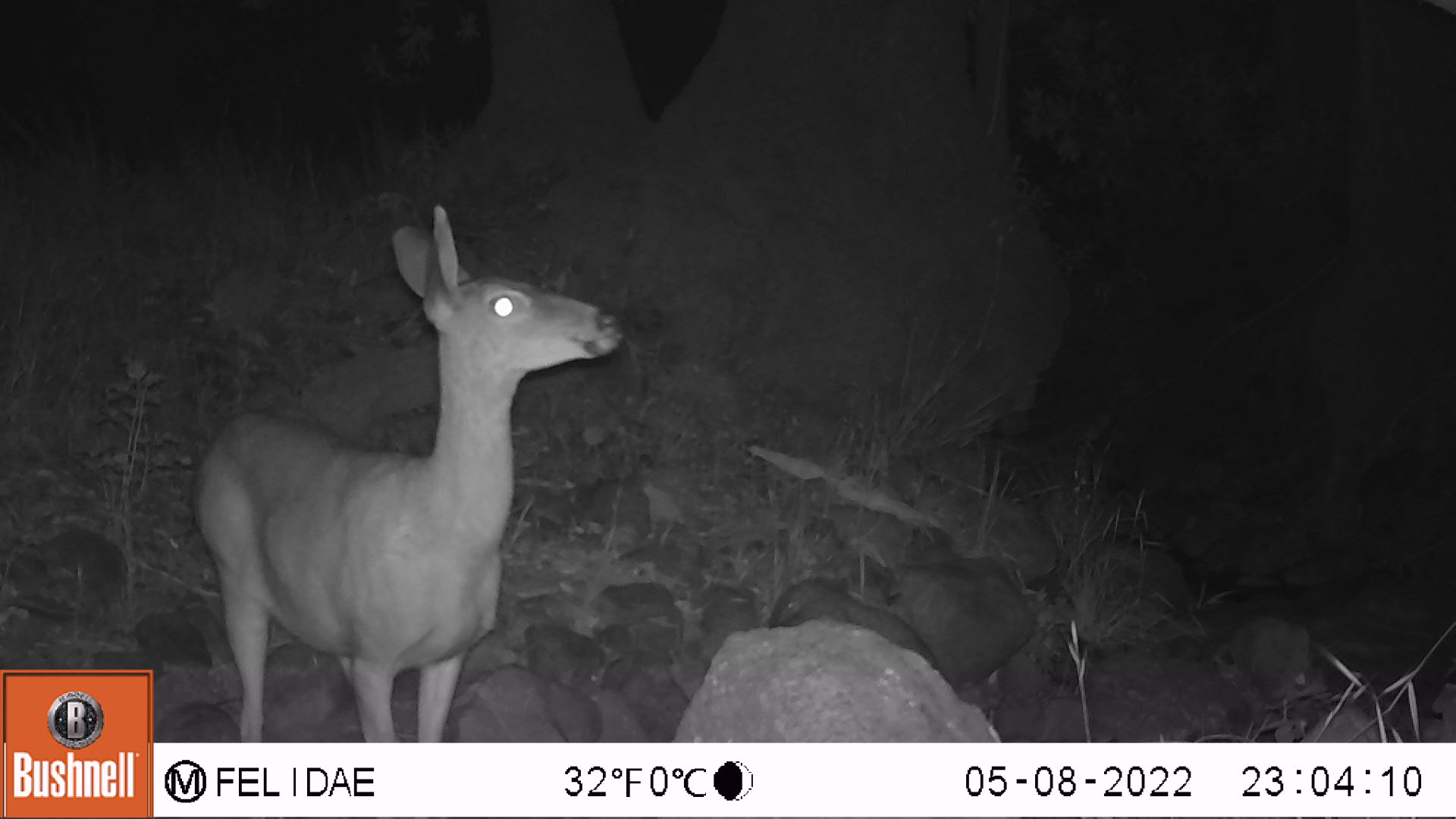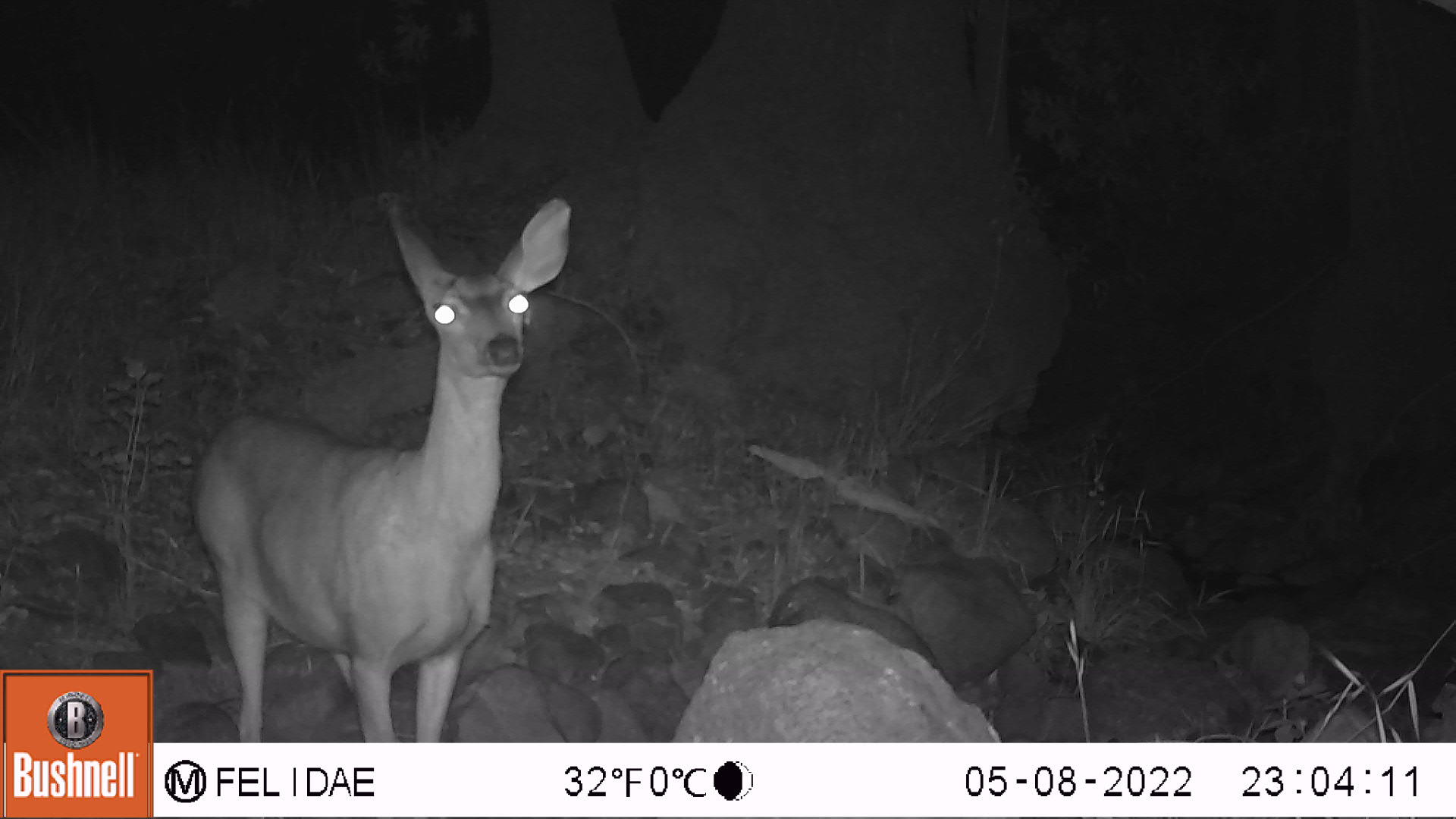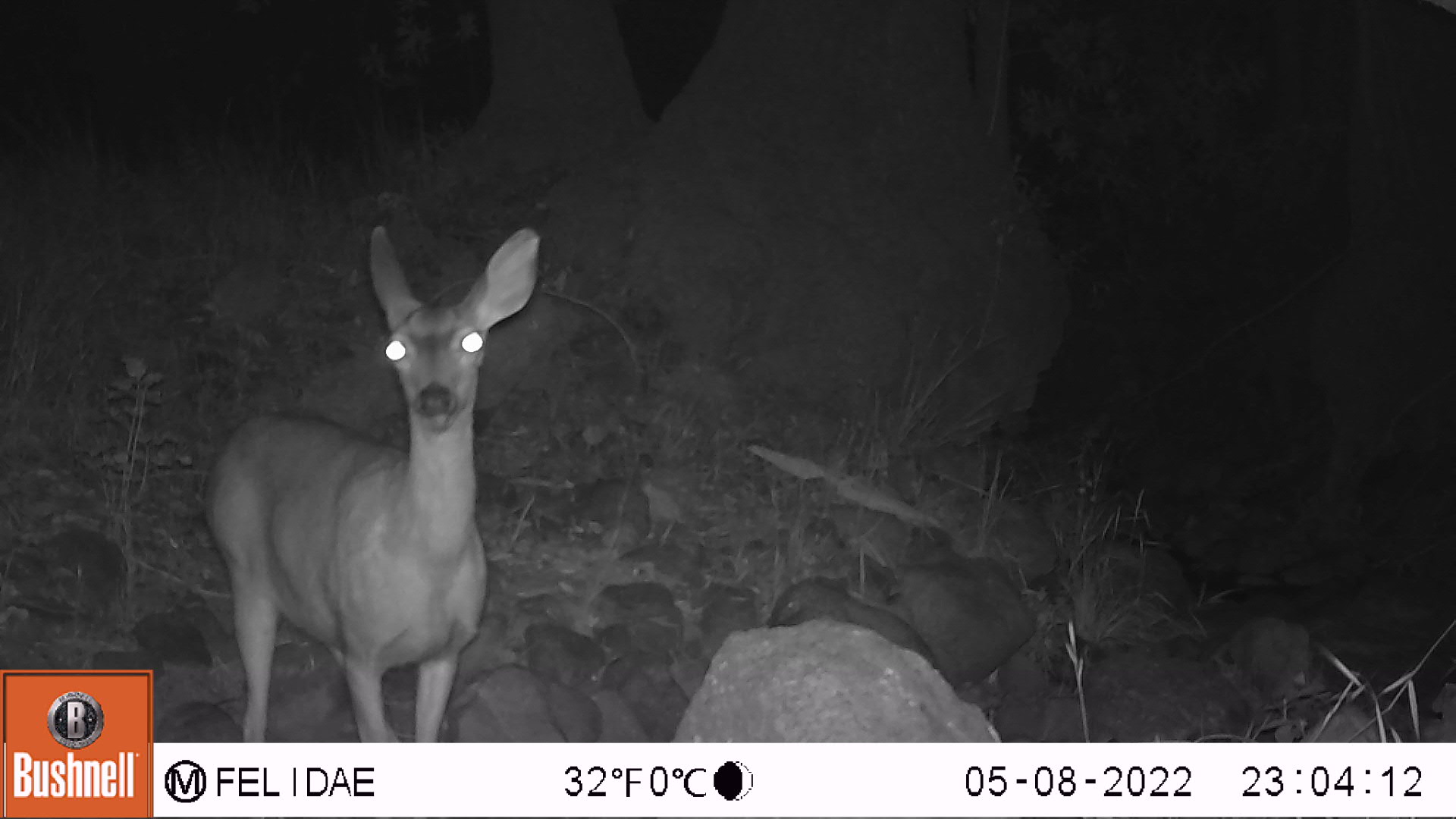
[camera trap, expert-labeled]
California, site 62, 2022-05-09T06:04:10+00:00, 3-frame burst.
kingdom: Animalia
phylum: Chordata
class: Mammalia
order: Artiodactyla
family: Cervidae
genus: Odocoileus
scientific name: Odocoileus hemionus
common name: mule deer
Mule deer (Odocoileus hemionus).